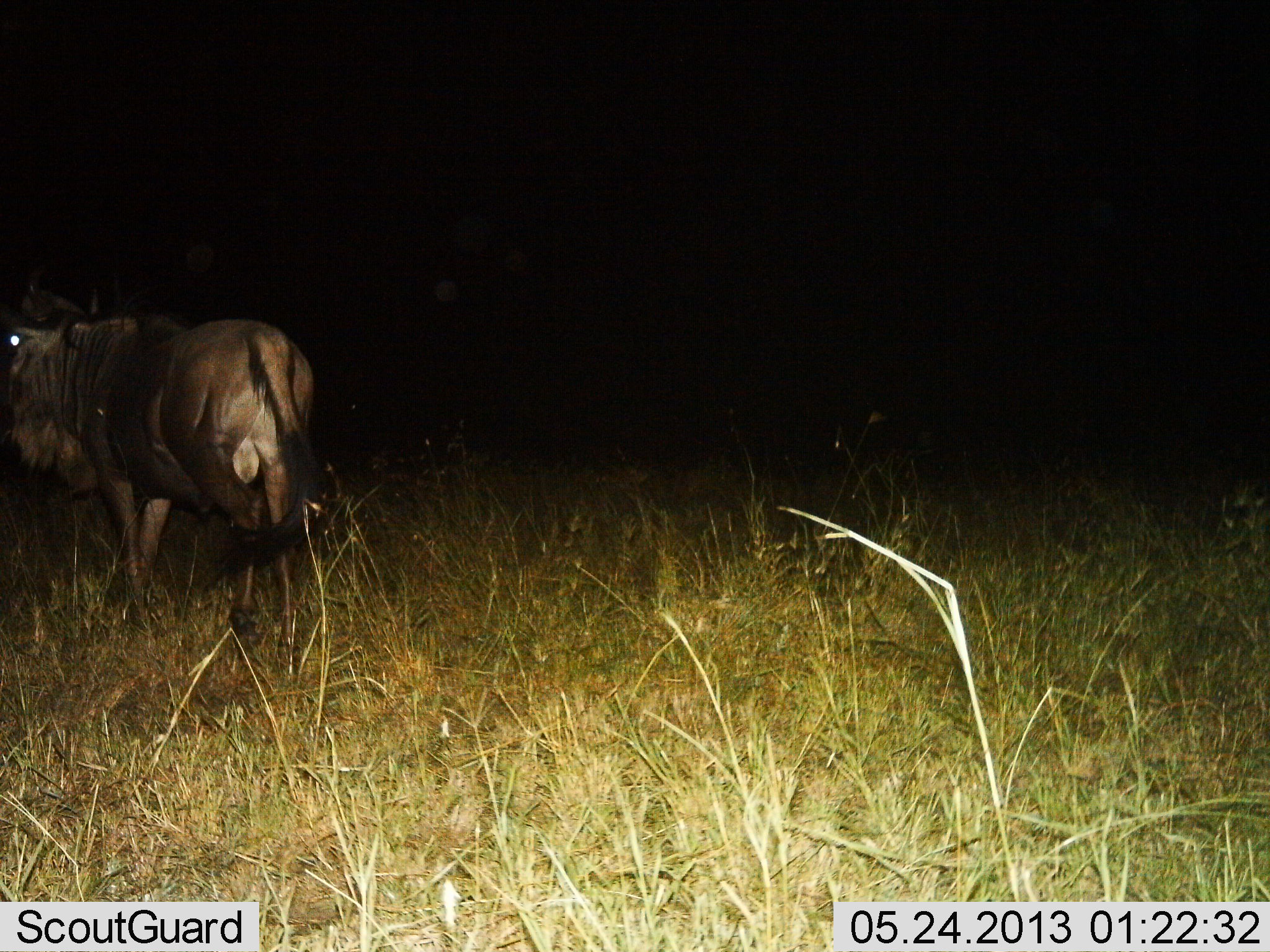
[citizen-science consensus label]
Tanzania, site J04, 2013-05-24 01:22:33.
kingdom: Animalia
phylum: Chordata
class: Mammalia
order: Artiodactyla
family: Bovidae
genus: Connochaetes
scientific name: Connochaetes taurinus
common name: blue wildebeest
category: wildebeest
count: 1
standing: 42%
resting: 0%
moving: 62%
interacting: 0%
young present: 0%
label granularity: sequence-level